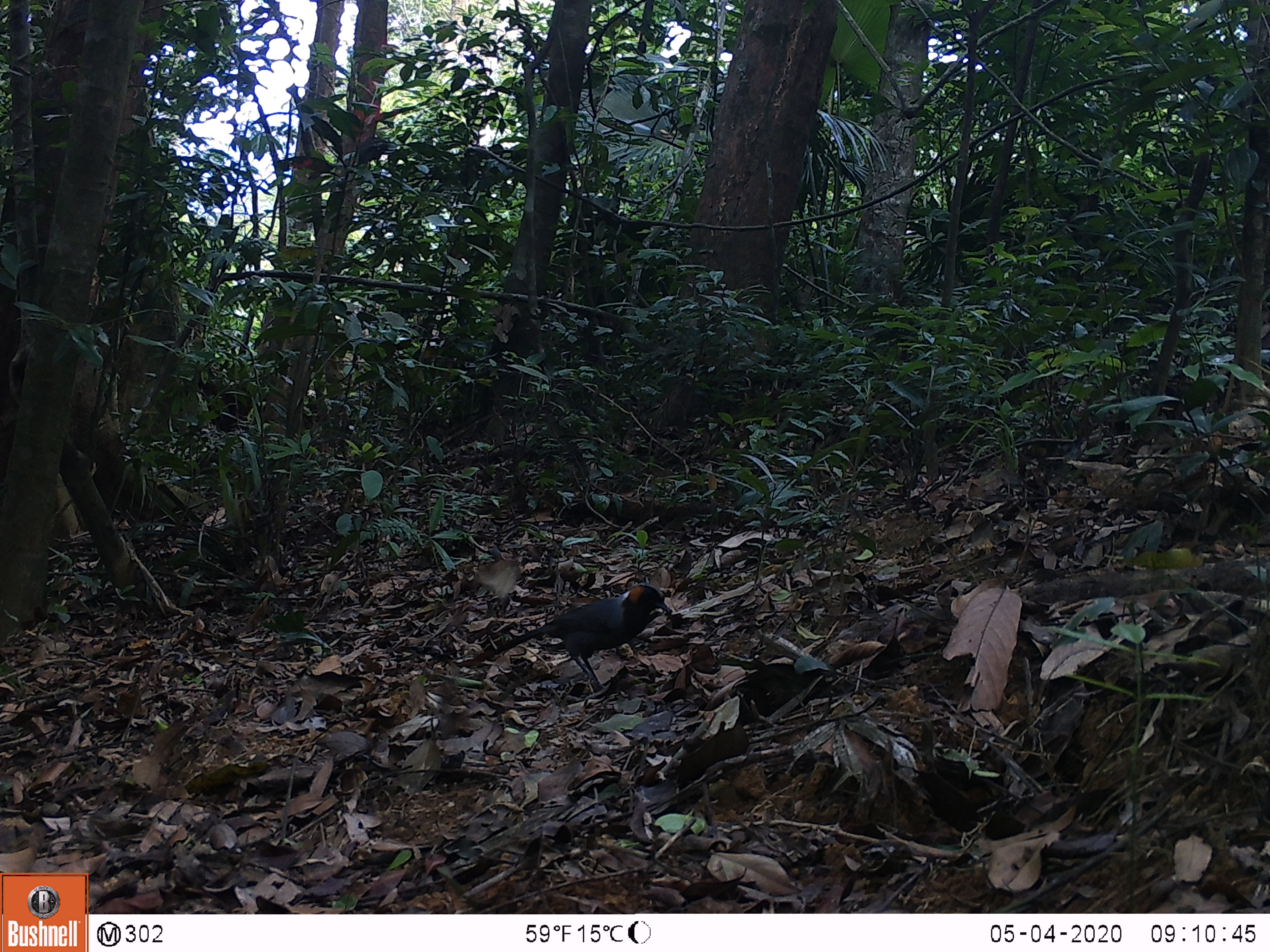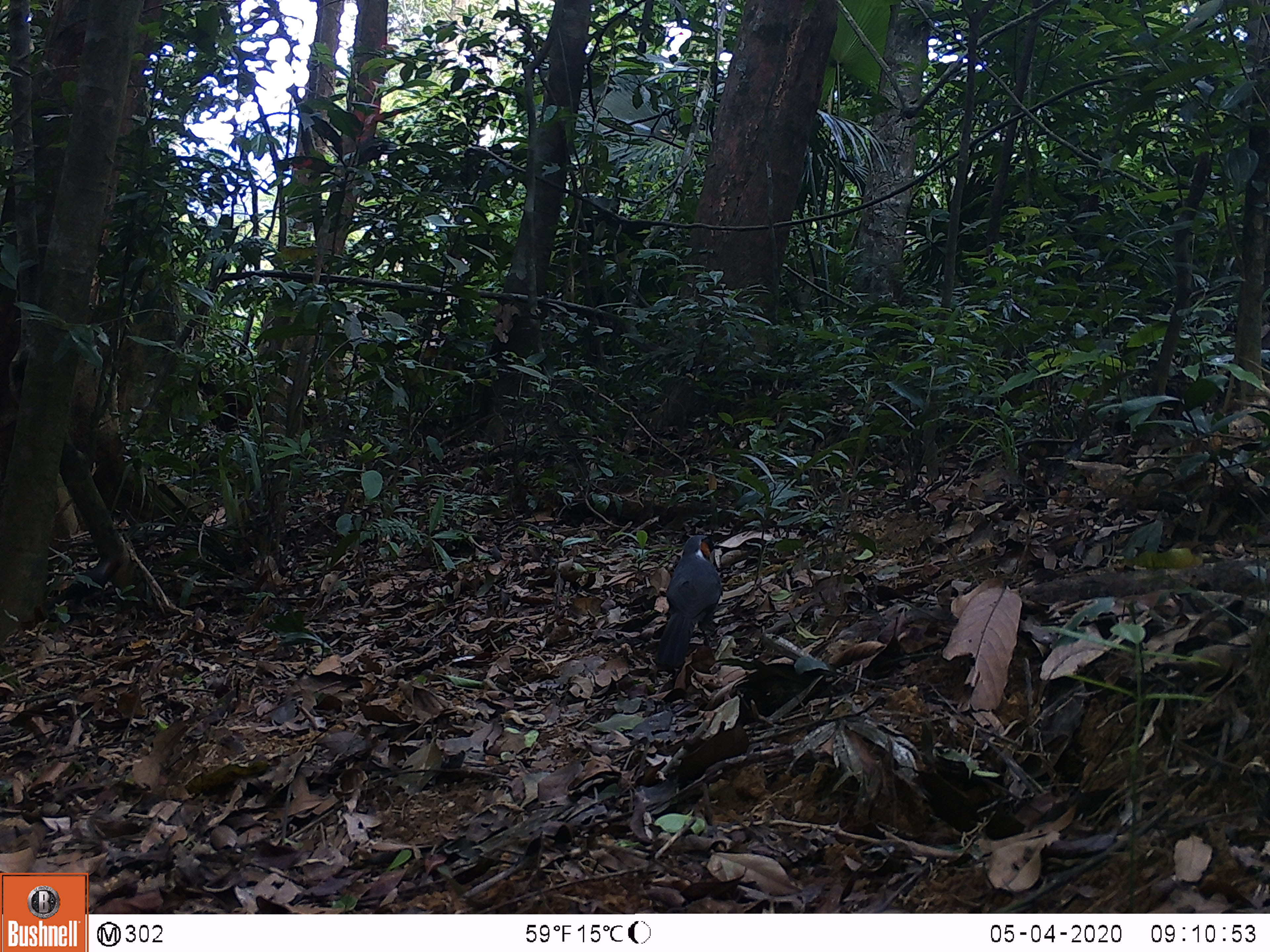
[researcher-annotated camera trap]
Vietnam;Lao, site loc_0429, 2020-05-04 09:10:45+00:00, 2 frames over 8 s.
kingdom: Animalia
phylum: Chordata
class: Aves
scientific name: Aves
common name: bird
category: unidentified bird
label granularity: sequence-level